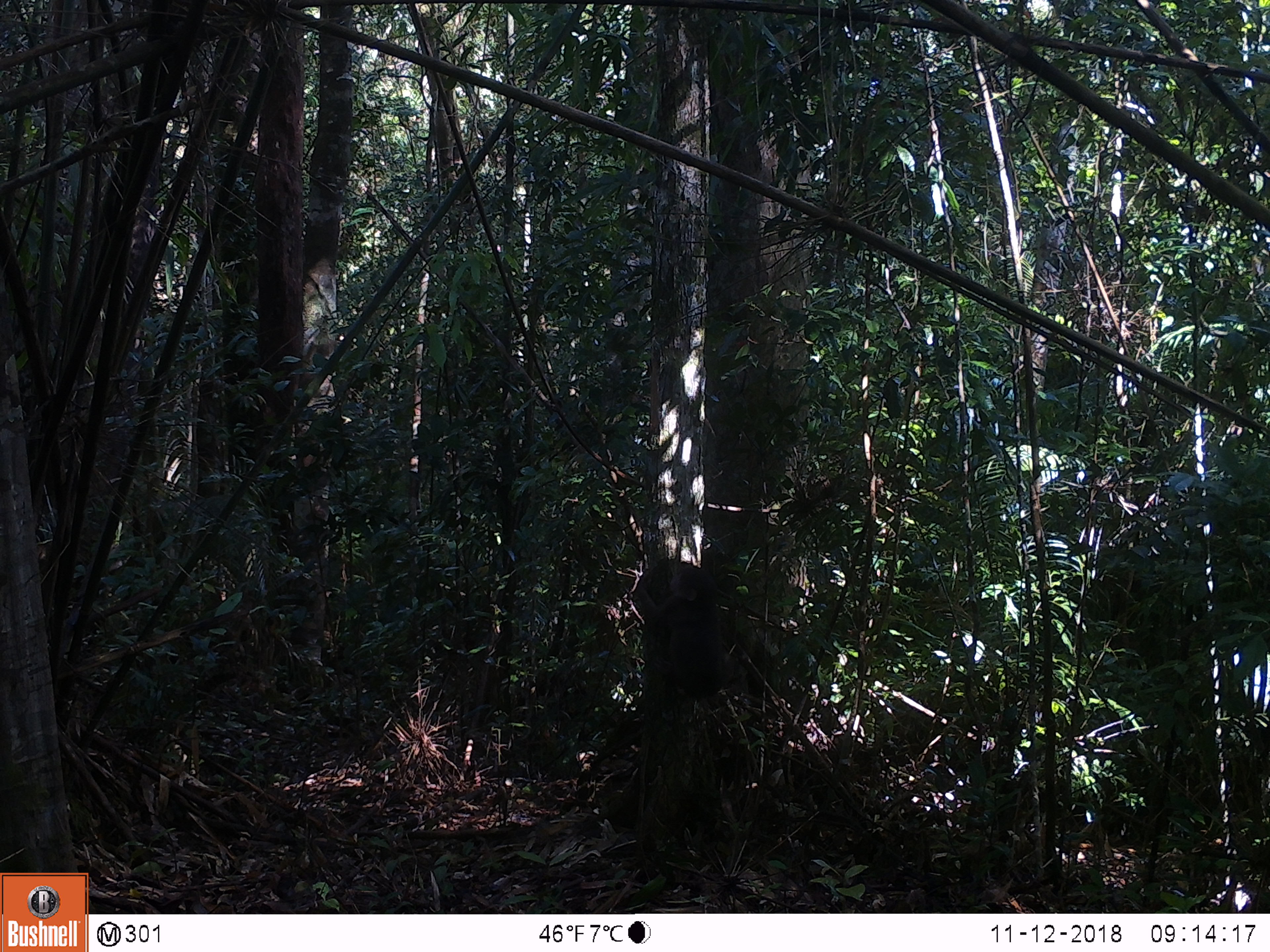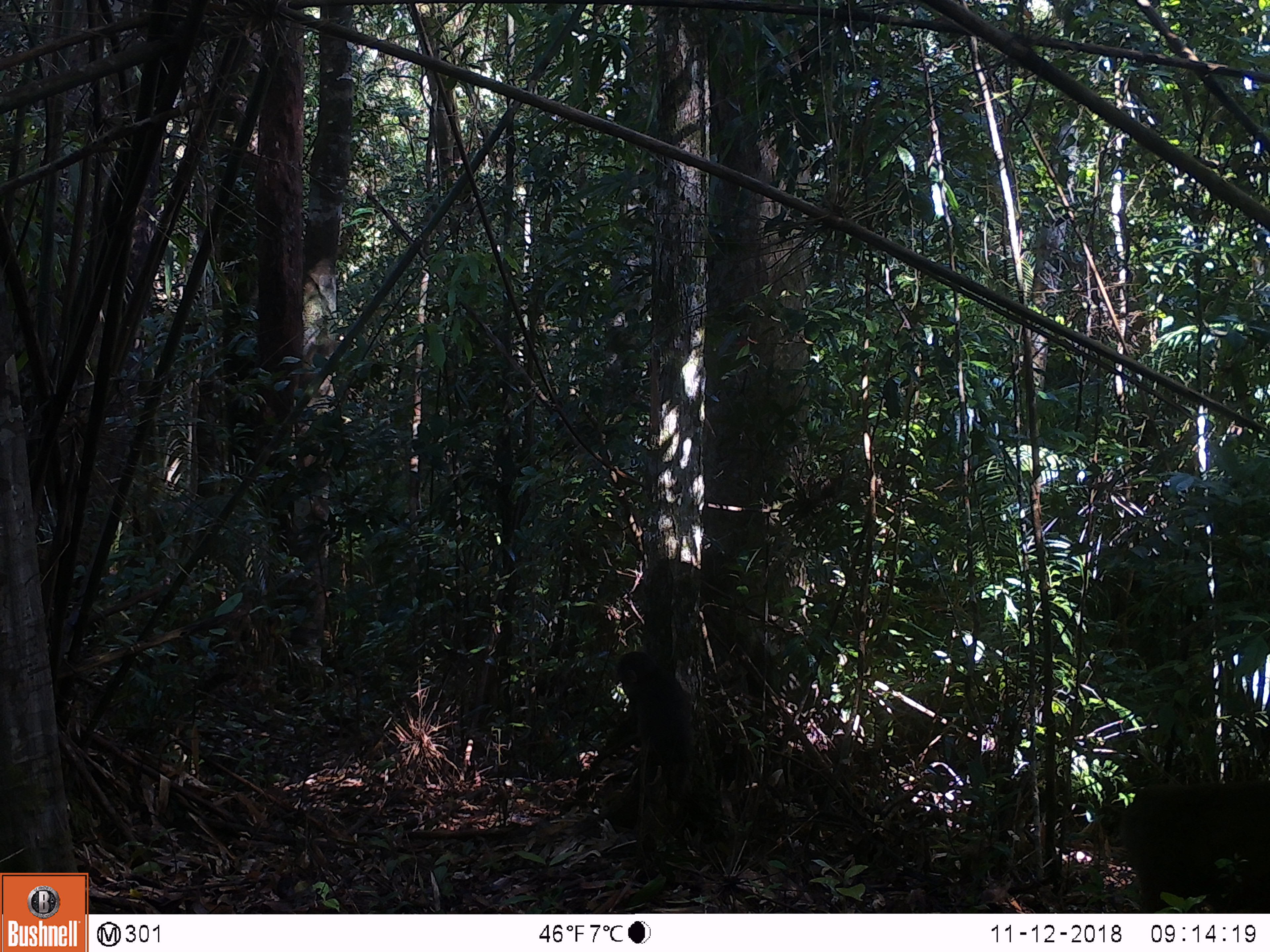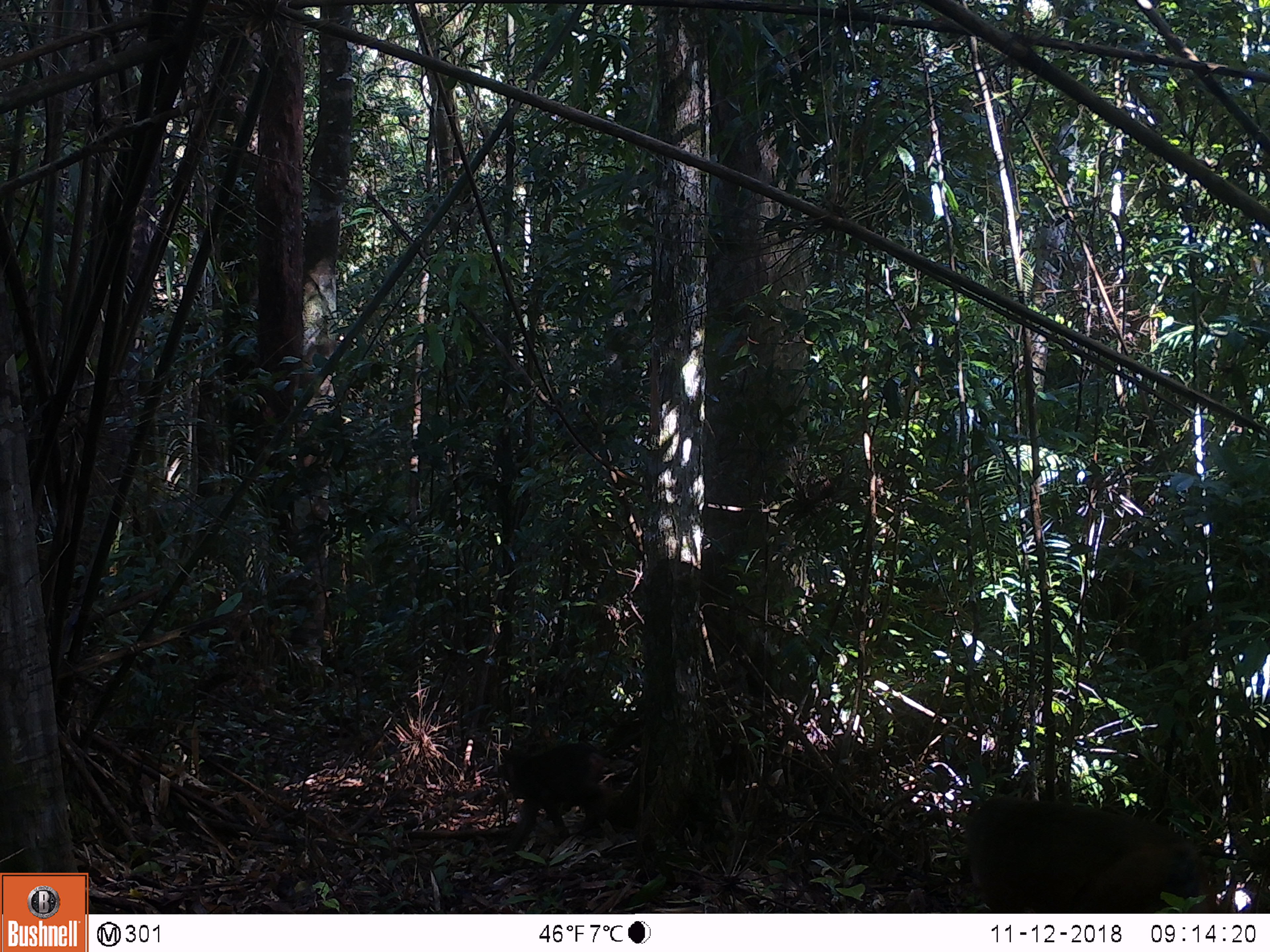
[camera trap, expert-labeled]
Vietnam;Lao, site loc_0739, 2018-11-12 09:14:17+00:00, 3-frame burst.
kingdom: Animalia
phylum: Chordata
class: Mammalia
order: Primates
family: Cercopithecidae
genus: Macaca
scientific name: Macaca arctoides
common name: stump-tailed macaque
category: stump tailed macaque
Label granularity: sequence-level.